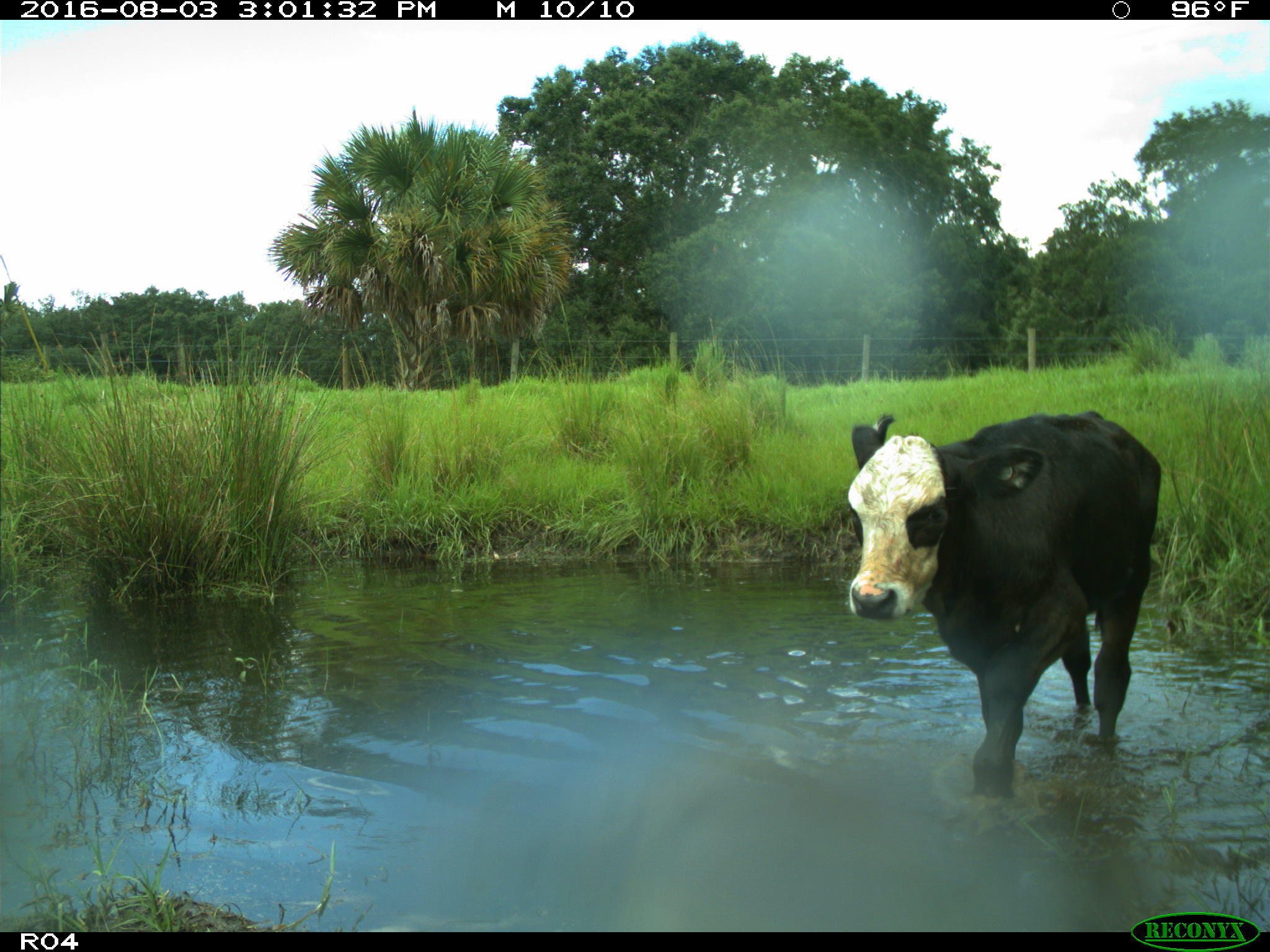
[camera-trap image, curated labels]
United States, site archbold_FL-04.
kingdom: Animalia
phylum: Chordata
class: Mammalia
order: Artiodactyla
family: Bovidae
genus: Bos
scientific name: Bos taurus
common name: domestic cow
Bos taurus (domestic cow).